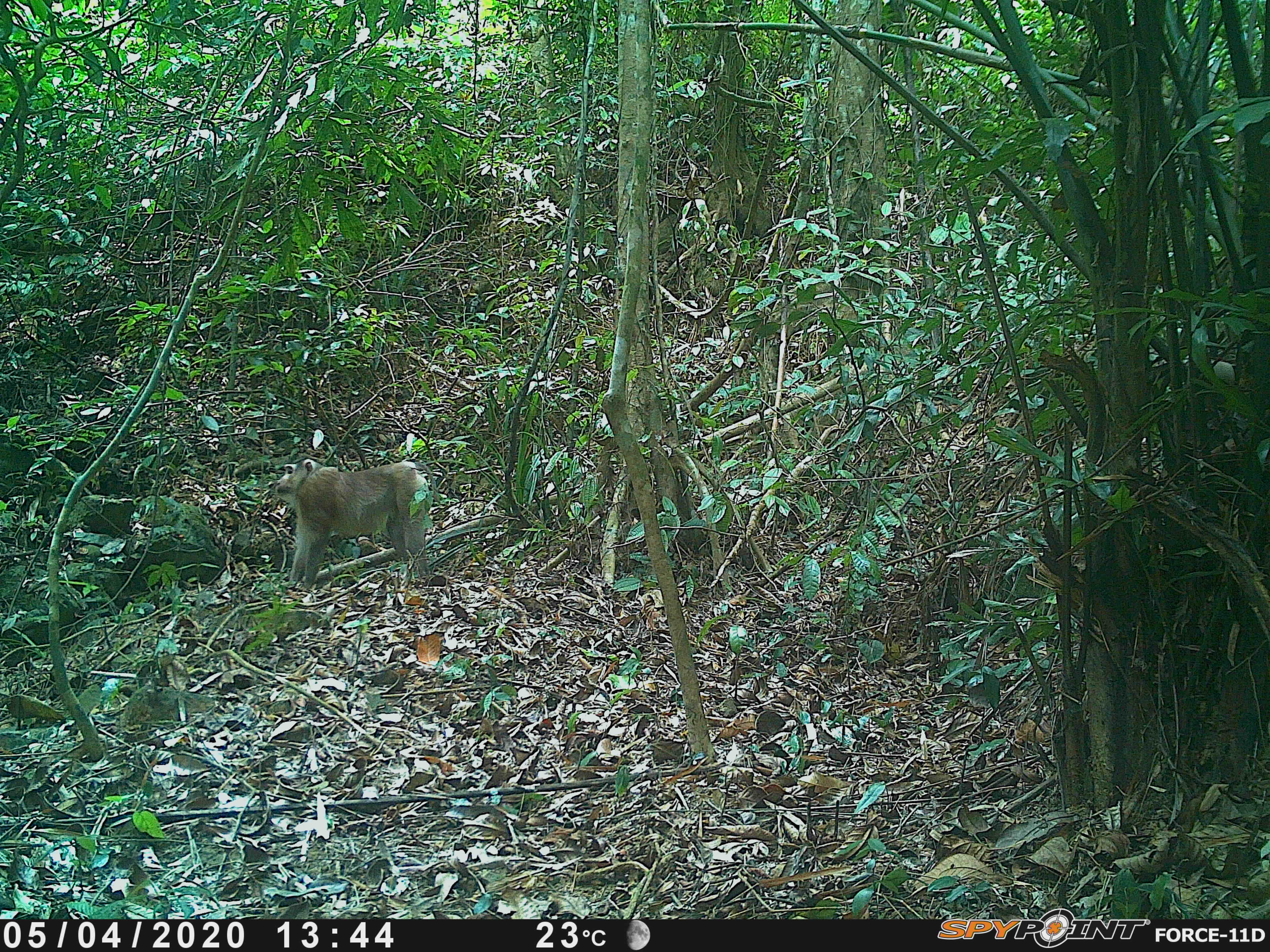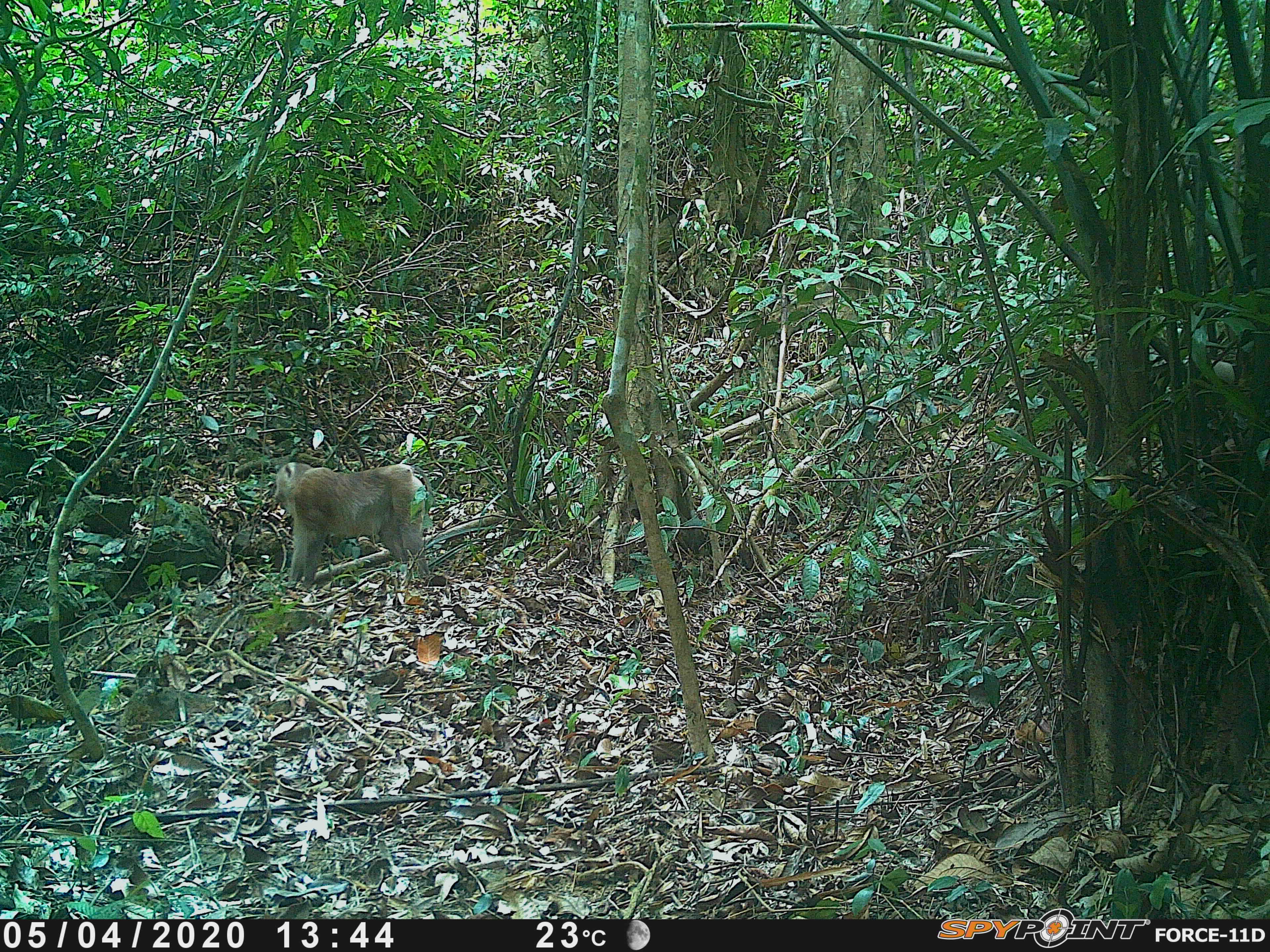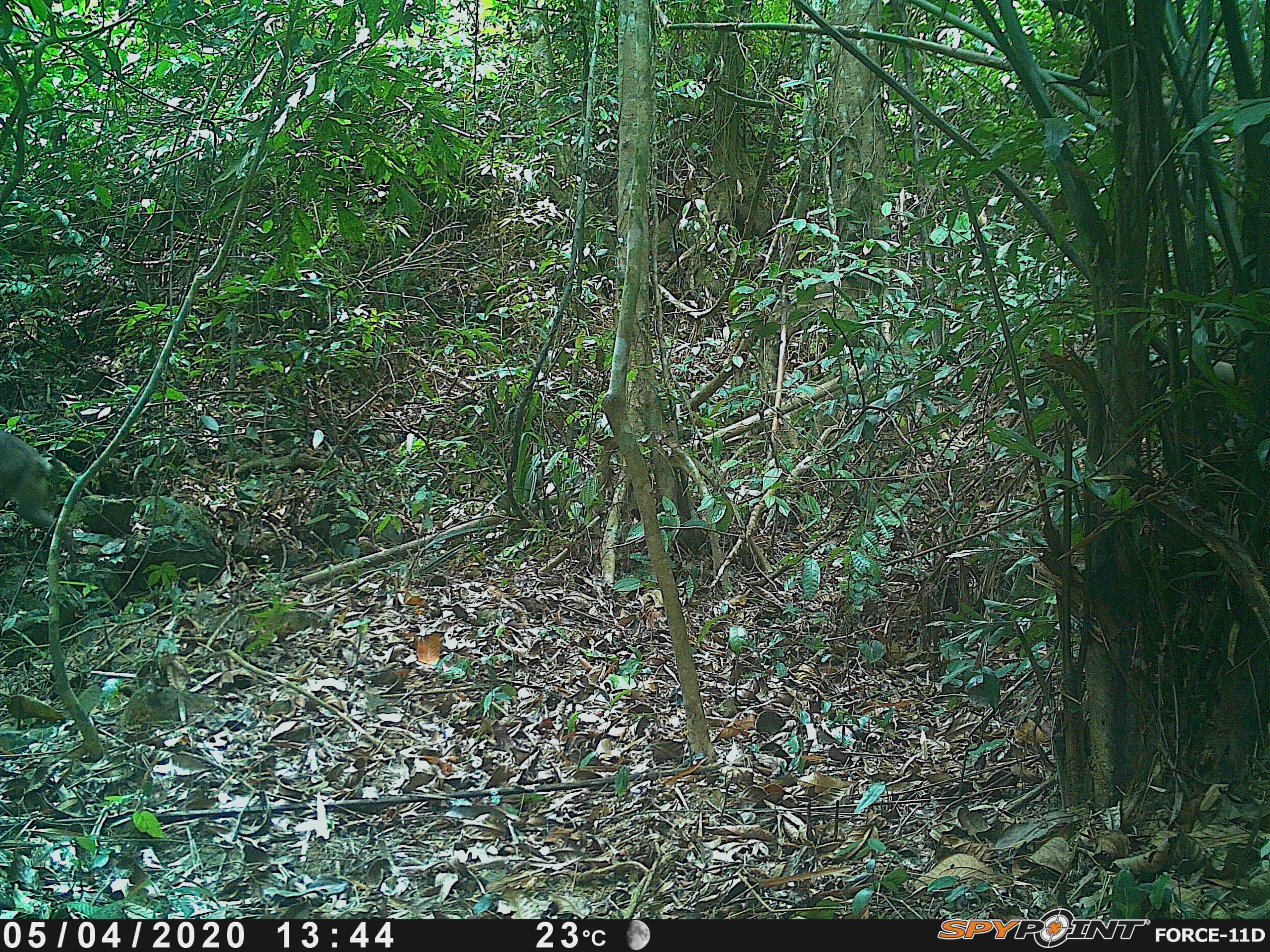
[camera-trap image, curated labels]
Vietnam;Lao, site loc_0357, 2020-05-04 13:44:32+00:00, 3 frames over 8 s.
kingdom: Animalia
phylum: Chordata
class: Mammalia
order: Primates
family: Cercopithecidae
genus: Macaca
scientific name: Macaca nemestrina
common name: pig-tailed macaque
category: pig tailed macaque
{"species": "pig tailed macaque (pig-tailed macaque) (Macaca nemestrina)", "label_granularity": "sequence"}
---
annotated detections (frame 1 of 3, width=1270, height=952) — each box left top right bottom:
pig tailed macaque: 274 457 440 590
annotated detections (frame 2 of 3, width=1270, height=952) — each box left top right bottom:
pig tailed macaque: 273 461 432 591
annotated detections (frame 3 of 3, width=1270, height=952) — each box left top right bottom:
pig tailed macaque: 0 430 79 576